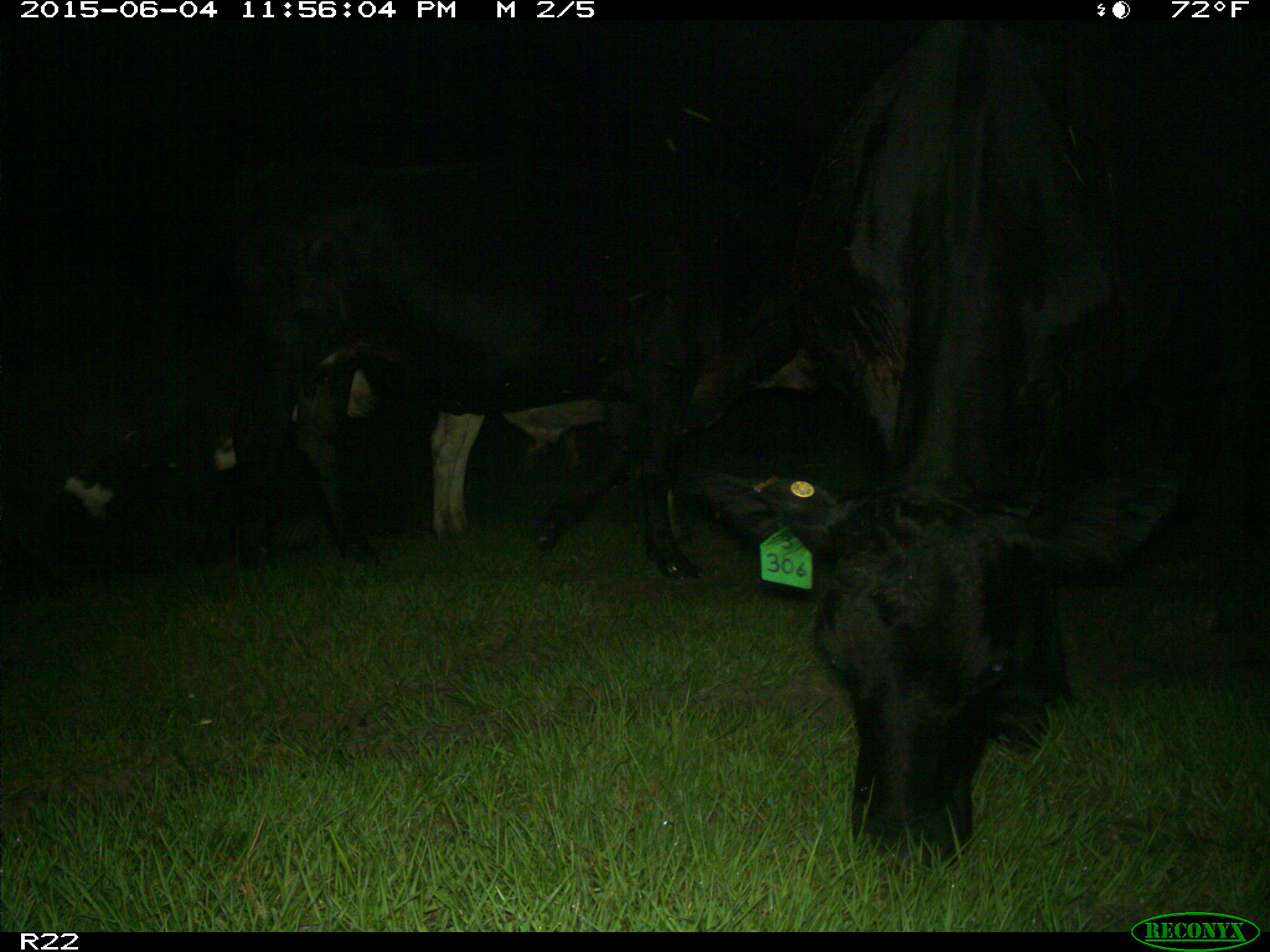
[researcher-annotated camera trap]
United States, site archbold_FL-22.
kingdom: Animalia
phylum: Chordata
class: Mammalia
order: Artiodactyla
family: Bovidae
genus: Bos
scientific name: Bos taurus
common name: domestic cow